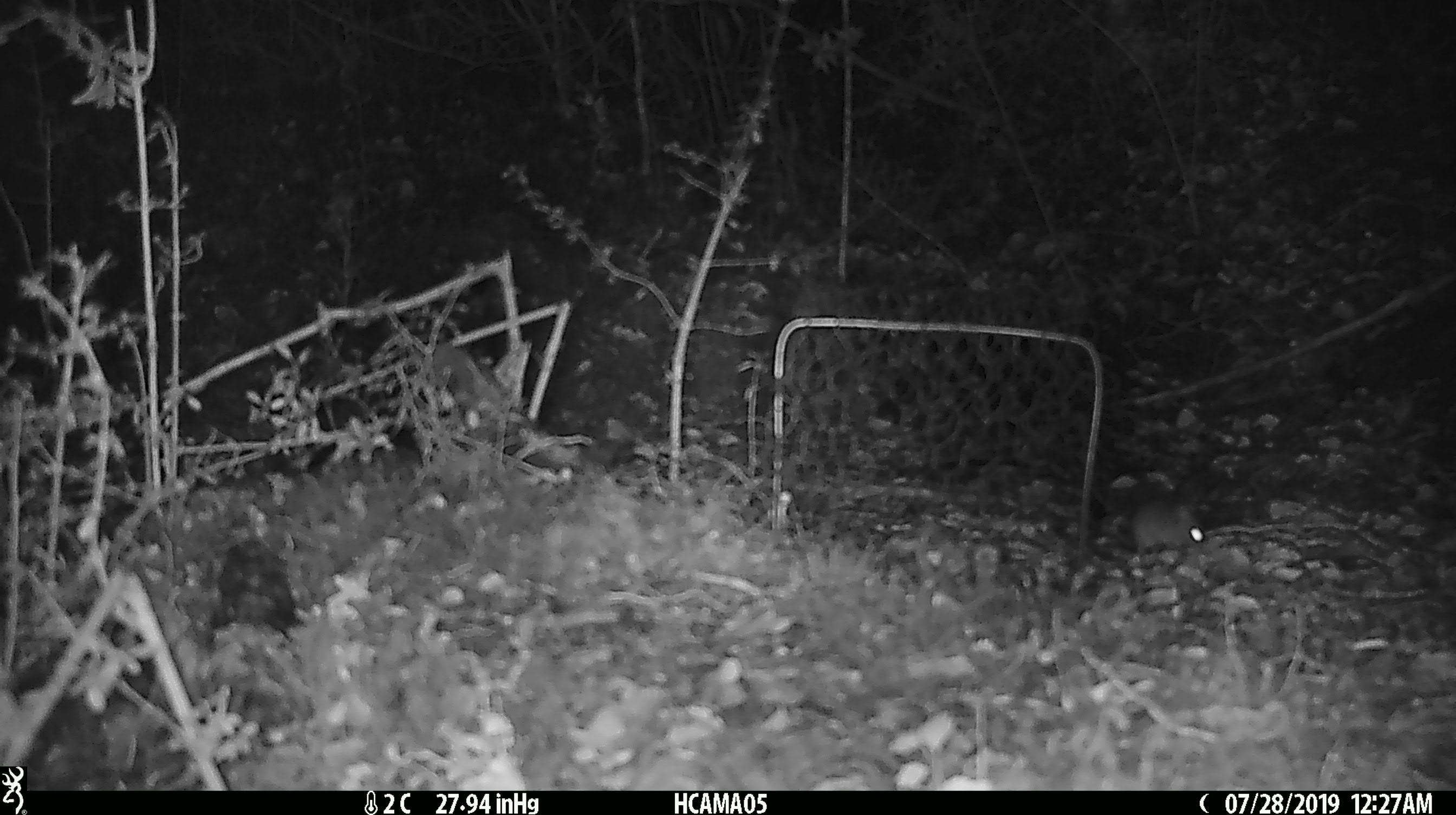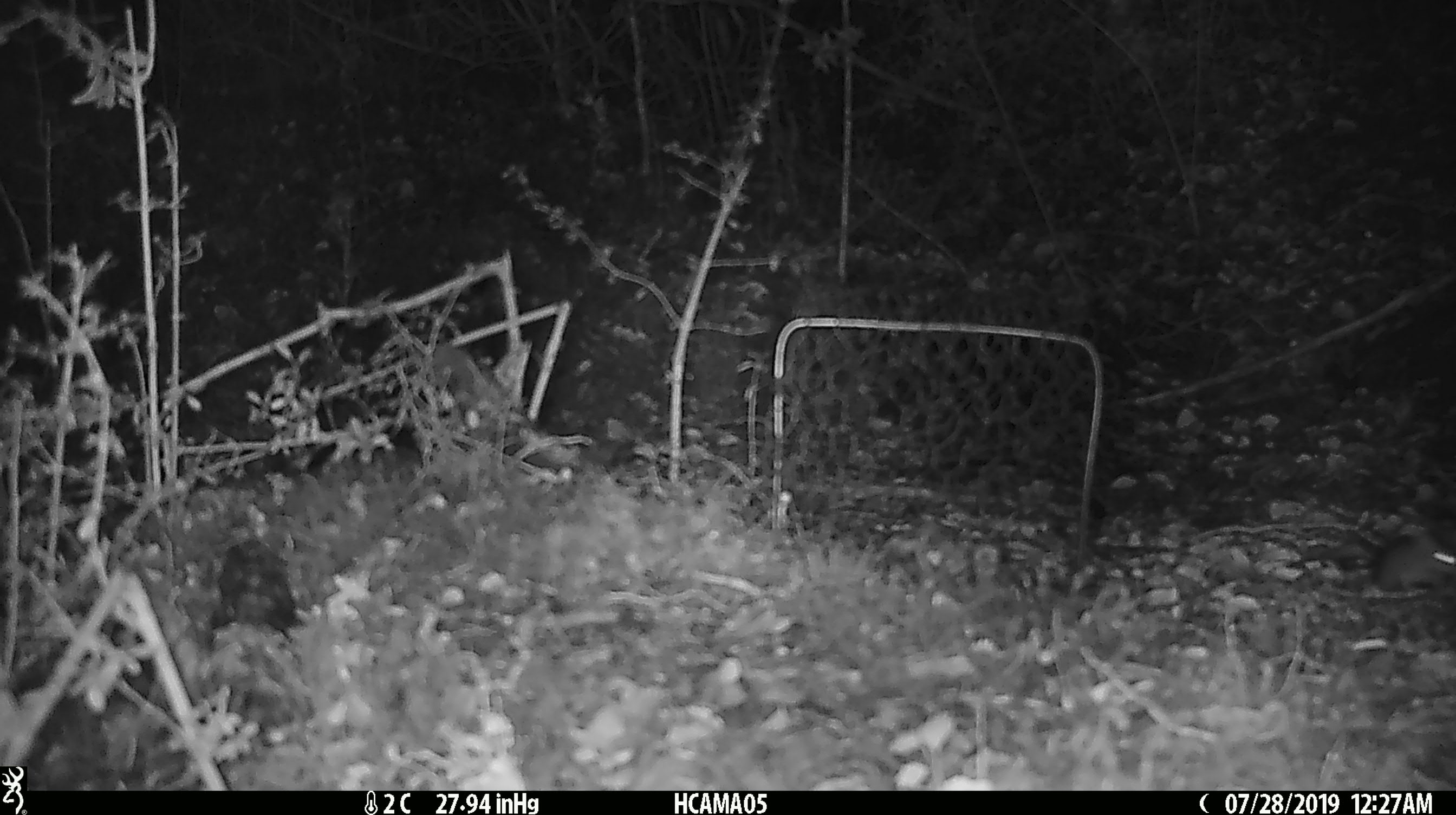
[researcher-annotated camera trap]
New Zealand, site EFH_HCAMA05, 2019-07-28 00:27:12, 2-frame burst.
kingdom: Animalia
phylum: Chordata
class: Mammalia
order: Rodentia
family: Muridae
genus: Mus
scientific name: Mus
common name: mouse